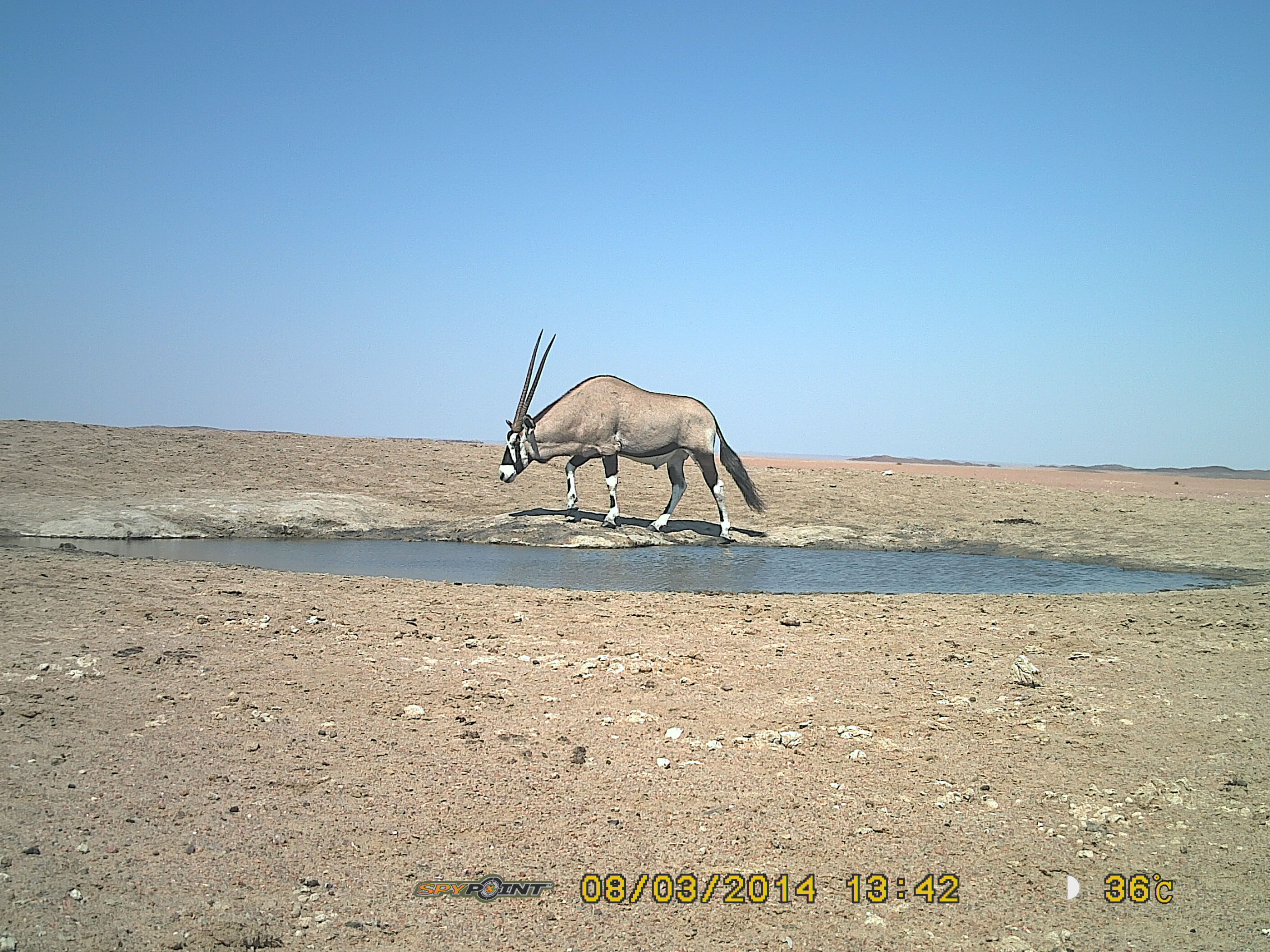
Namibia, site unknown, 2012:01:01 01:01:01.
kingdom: Animalia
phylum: Chordata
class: Mammalia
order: Artiodactyla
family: Bovidae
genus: Oryx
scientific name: Oryx gazella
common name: gemsbok